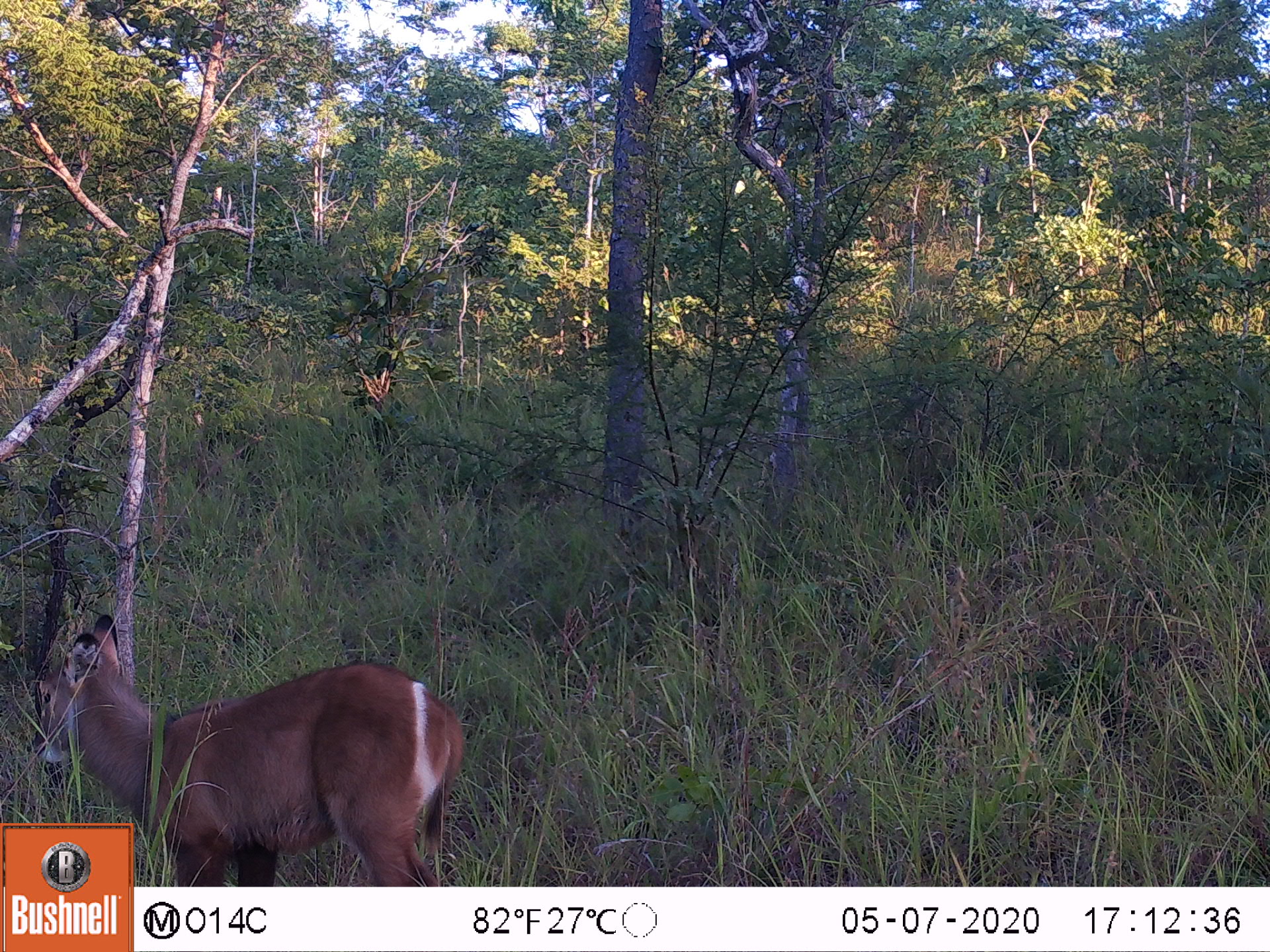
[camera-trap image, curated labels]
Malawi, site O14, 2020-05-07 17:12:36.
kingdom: Animalia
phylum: Chordata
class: Mammalia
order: Artiodactyla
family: Bovidae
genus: Kobus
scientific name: Kobus ellipsiprymnus ellipsiprymnus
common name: common waterbuck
Common waterbuck (Kobus ellipsiprymnus ellipsiprymnus), count 1.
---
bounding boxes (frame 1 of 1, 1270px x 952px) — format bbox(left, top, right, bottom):
common waterbuck: bbox(32, 604, 467, 819)